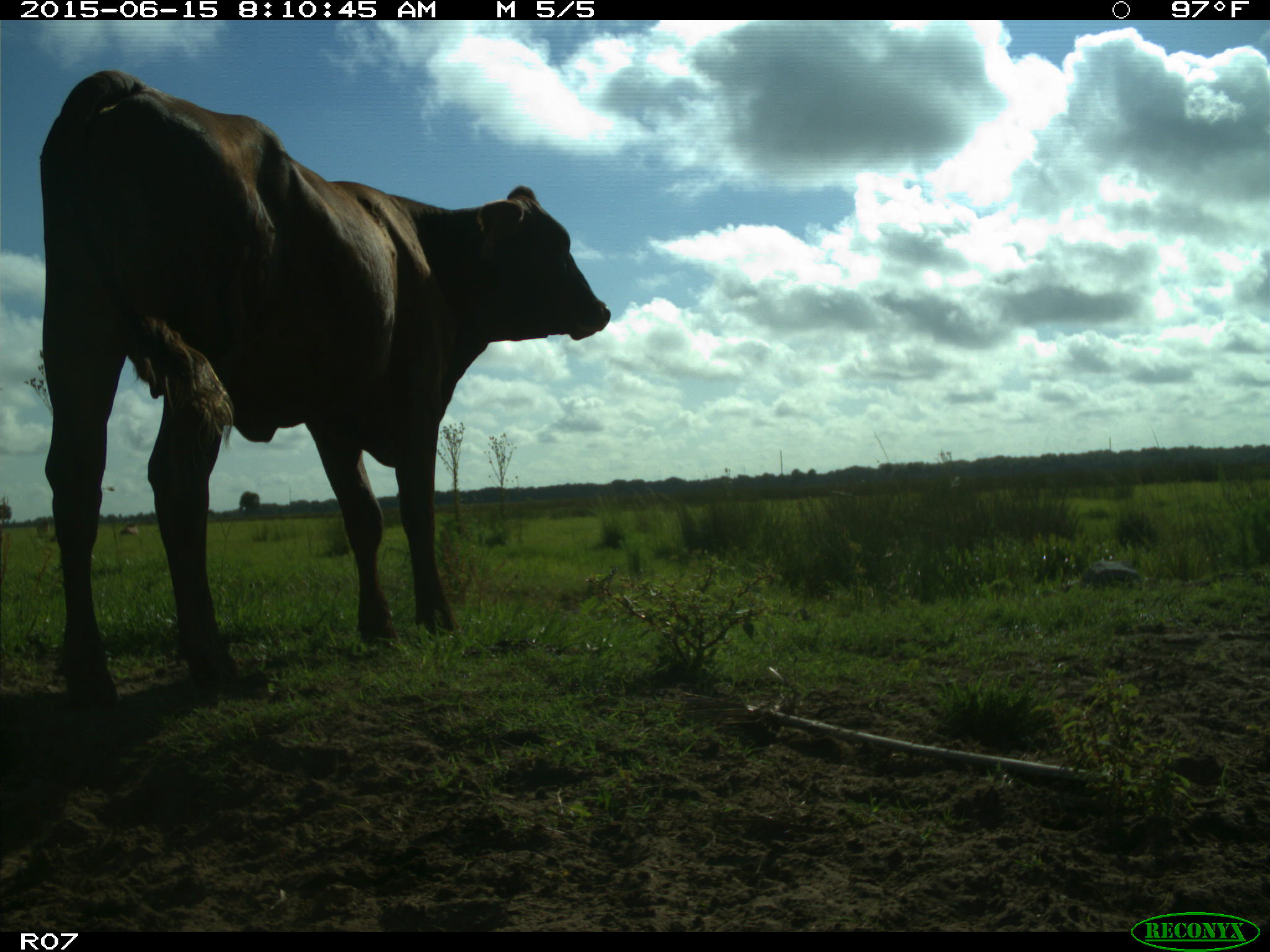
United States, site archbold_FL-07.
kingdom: Animalia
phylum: Chordata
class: Mammalia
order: Artiodactyla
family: Bovidae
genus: Bos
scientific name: Bos taurus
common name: domestic cow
Bos taurus (domestic cow).